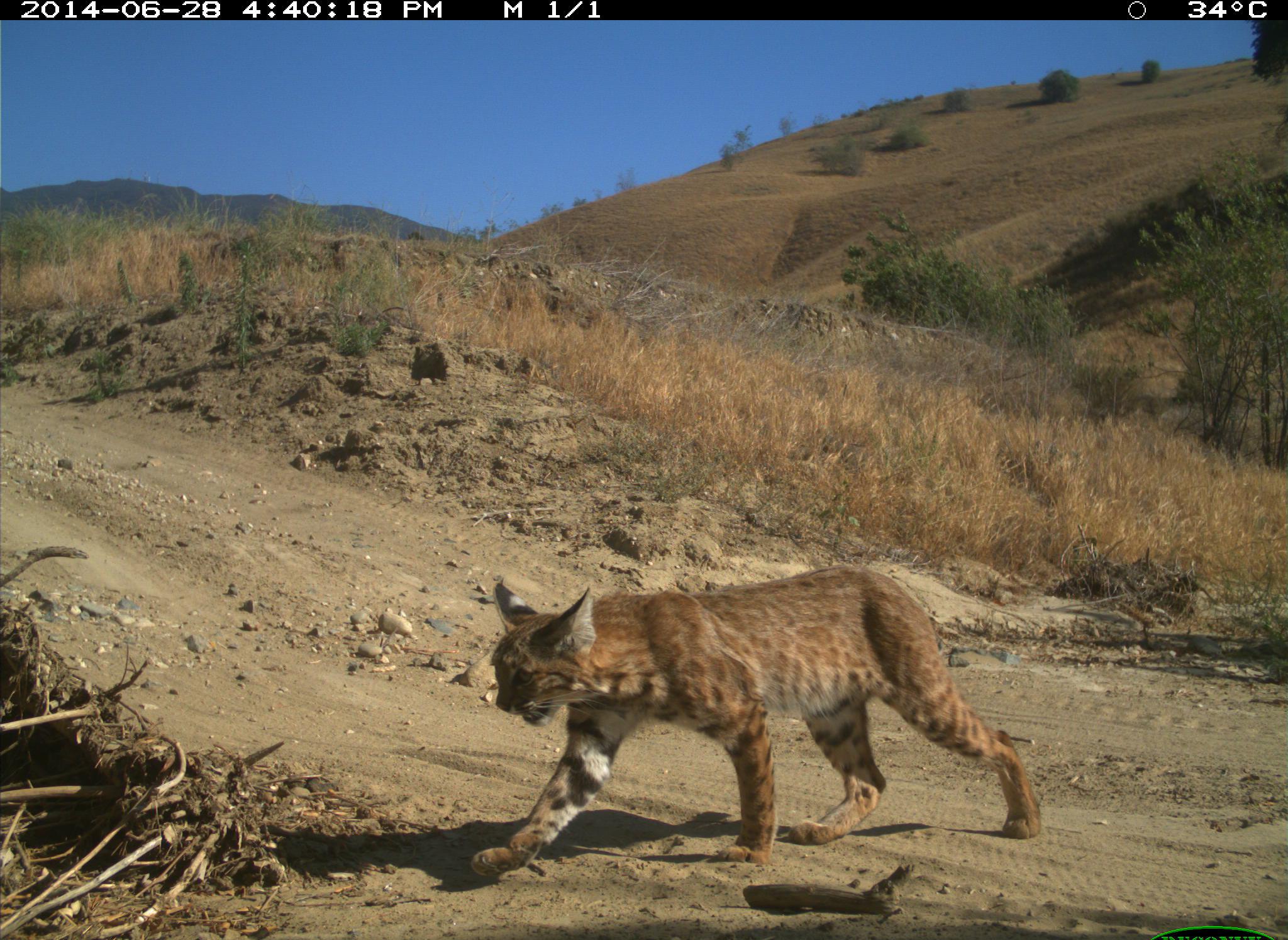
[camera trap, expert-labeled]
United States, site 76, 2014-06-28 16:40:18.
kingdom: Animalia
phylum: Chordata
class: Mammalia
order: Carnivora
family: Felidae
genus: Lynx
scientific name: Lynx rufus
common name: bobcat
Bobcat (Lynx rufus).